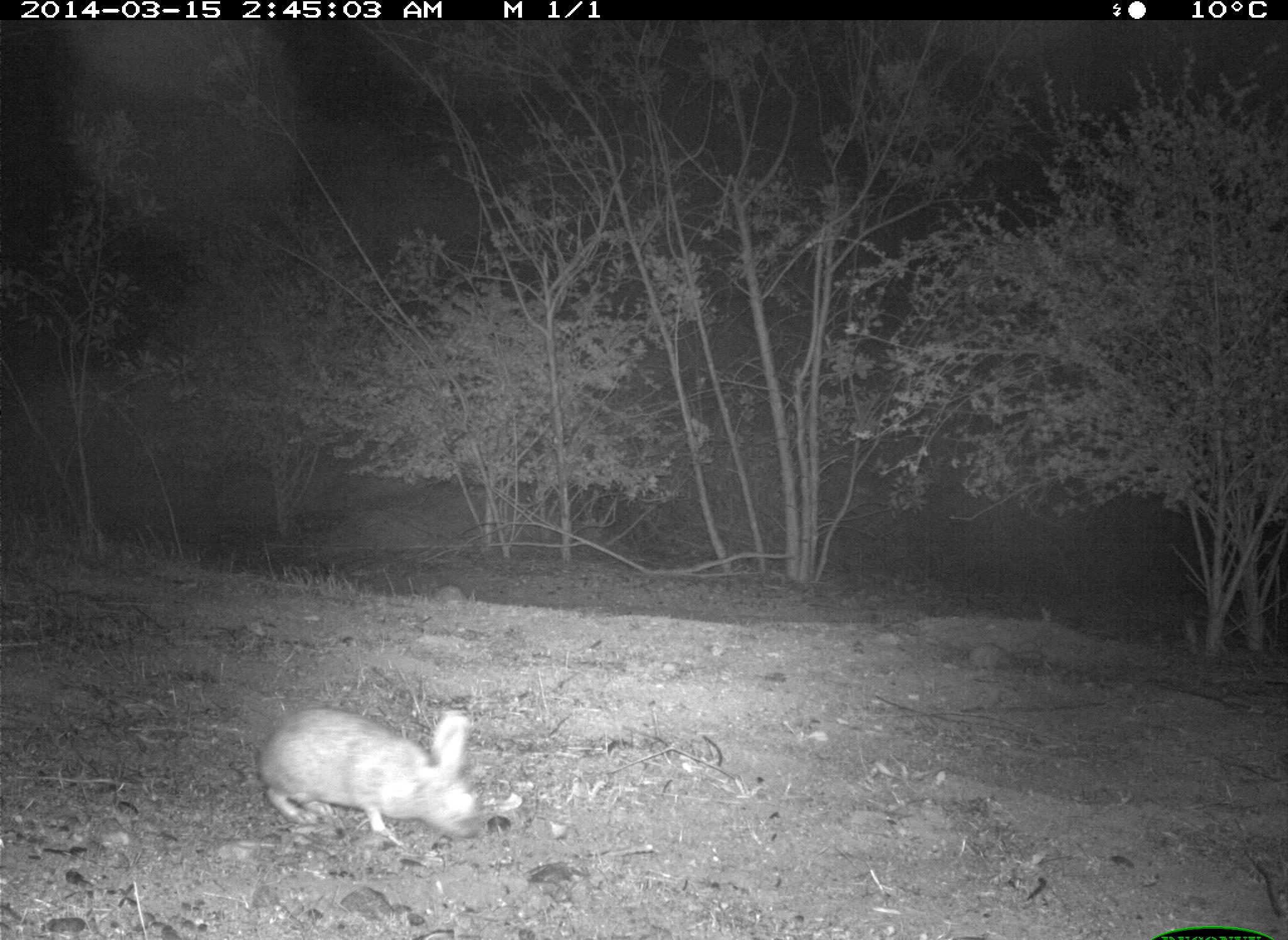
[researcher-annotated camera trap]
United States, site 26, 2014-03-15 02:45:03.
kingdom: Animalia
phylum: Chordata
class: Mammalia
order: Lagomorpha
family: Leporidae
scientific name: Leporidae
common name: rabbits and hares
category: rabbit